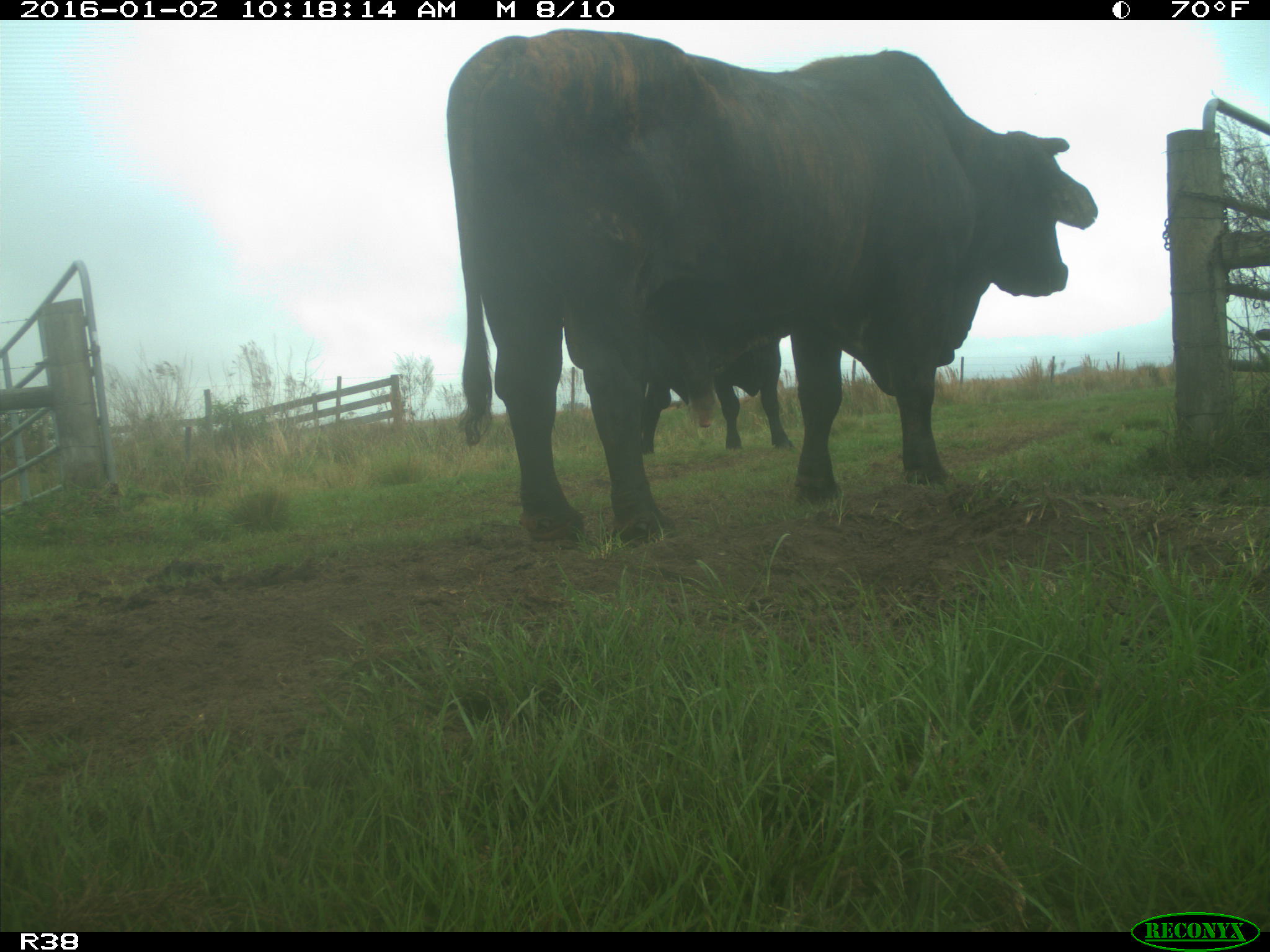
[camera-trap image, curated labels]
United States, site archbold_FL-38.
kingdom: Animalia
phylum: Chordata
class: Mammalia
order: Artiodactyla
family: Bovidae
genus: Bos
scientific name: Bos taurus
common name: domestic cow